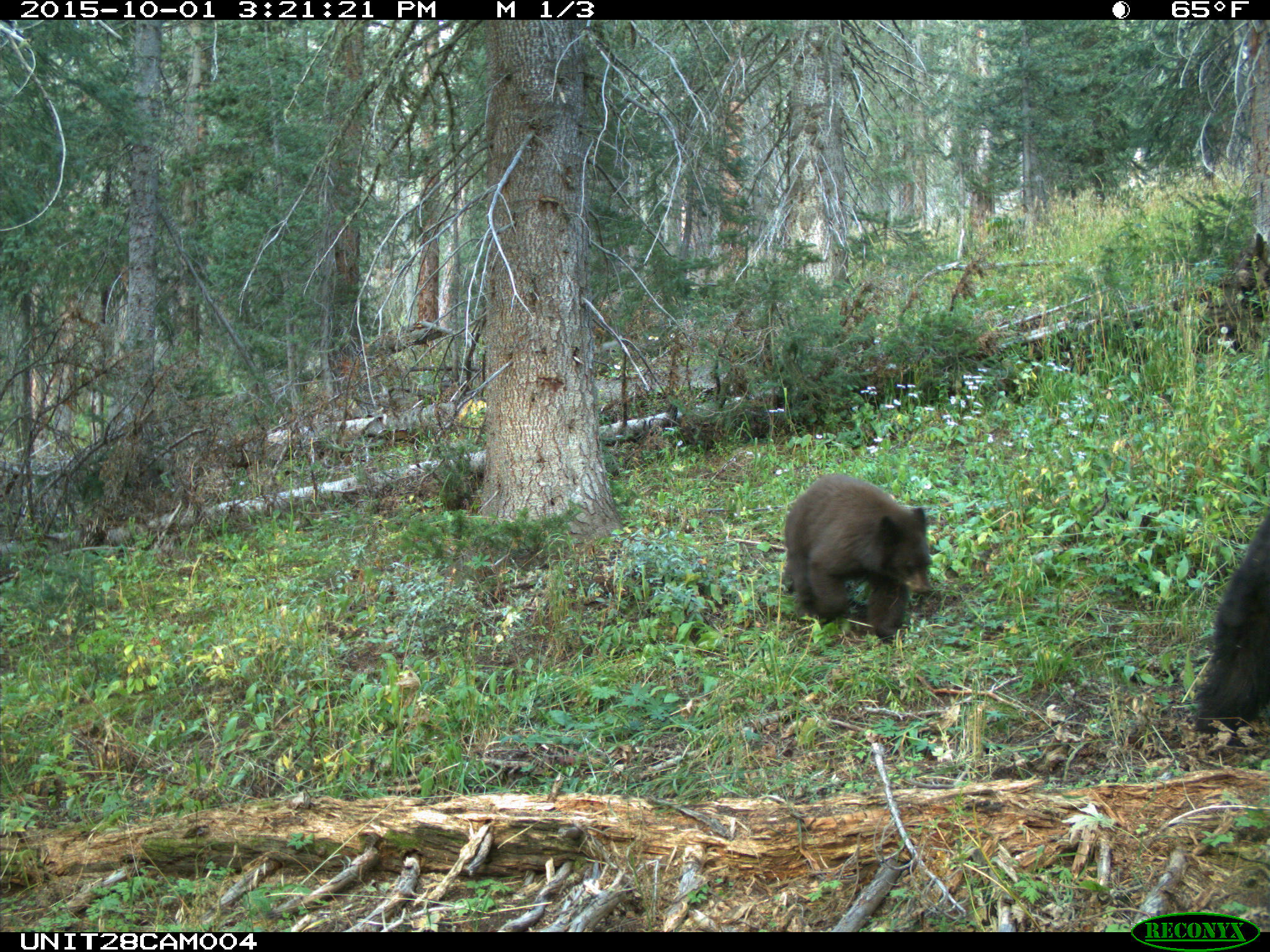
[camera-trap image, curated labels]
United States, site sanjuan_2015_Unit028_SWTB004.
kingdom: Animalia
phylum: Chordata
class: Mammalia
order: Carnivora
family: Ursidae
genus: Ursus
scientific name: Ursus americanus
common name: american black bear